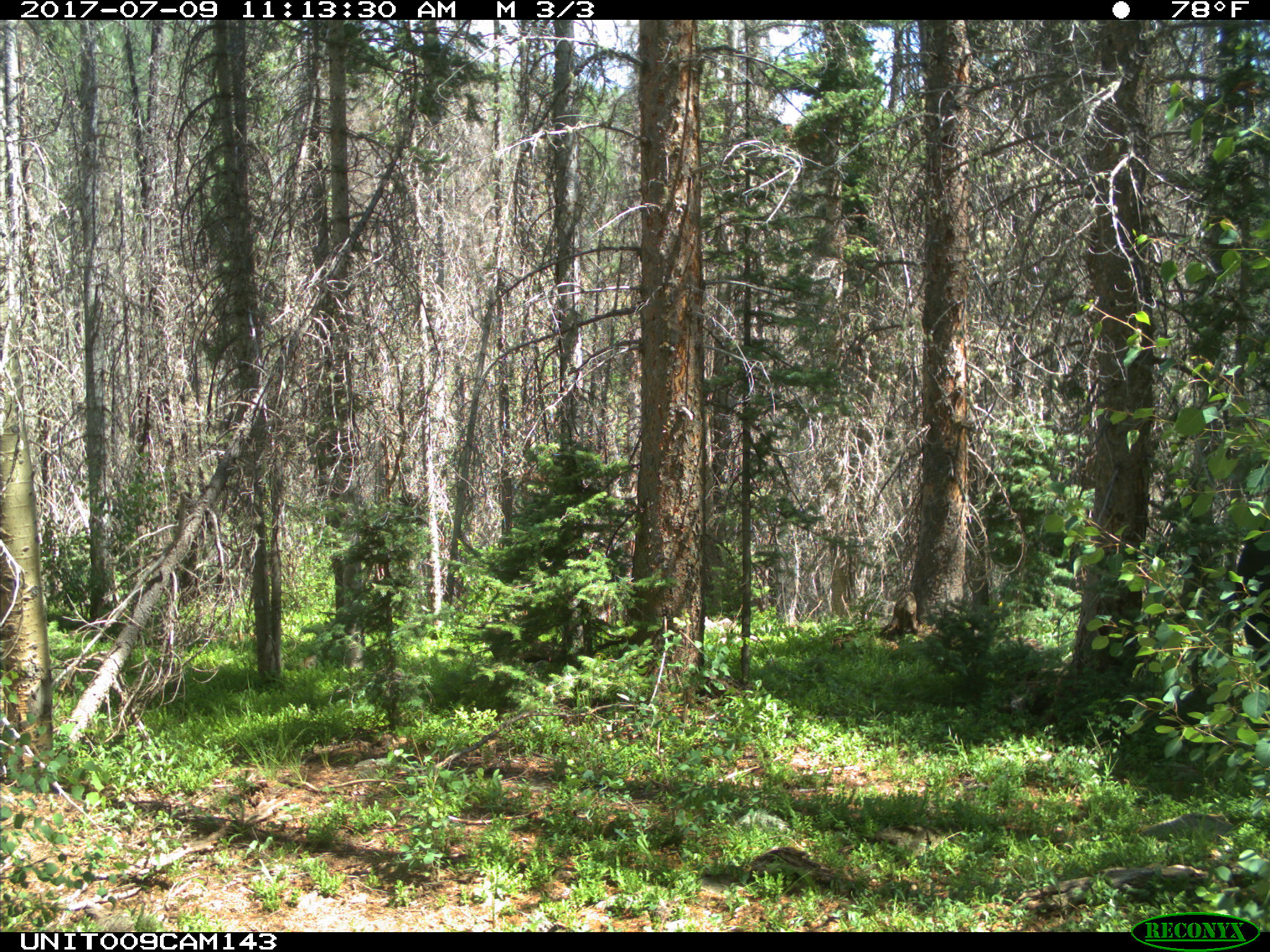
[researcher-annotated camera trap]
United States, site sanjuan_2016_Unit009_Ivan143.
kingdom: Animalia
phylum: Chordata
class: Mammalia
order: Artiodactyla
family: Bovidae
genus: Bos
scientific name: Bos taurus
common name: domestic cow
Bos taurus (domestic cow).